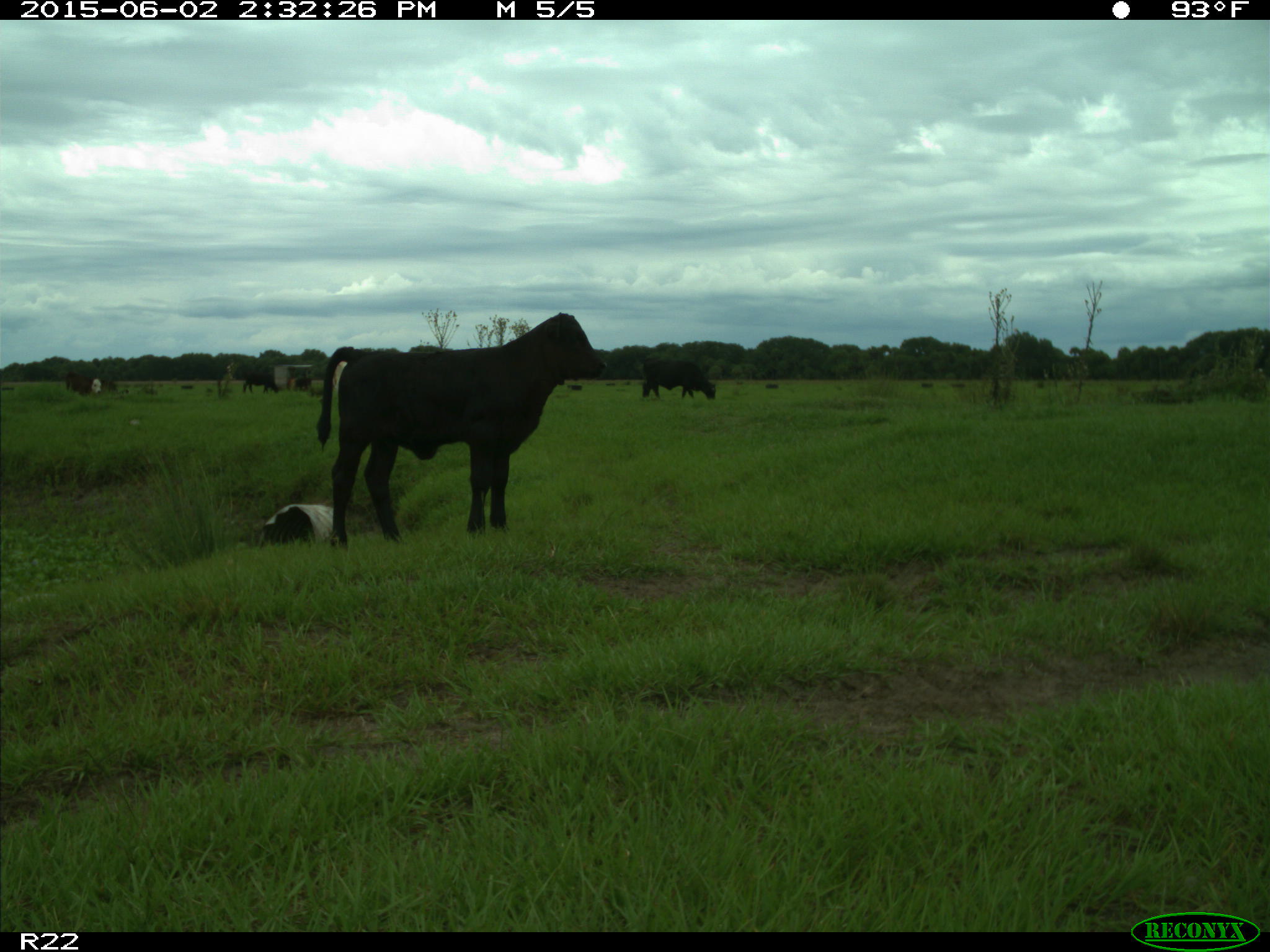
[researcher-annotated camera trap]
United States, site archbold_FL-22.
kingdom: Animalia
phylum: Chordata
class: Mammalia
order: Artiodactyla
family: Bovidae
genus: Bos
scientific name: Bos taurus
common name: domestic cow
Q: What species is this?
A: Bos taurus (domestic cow).